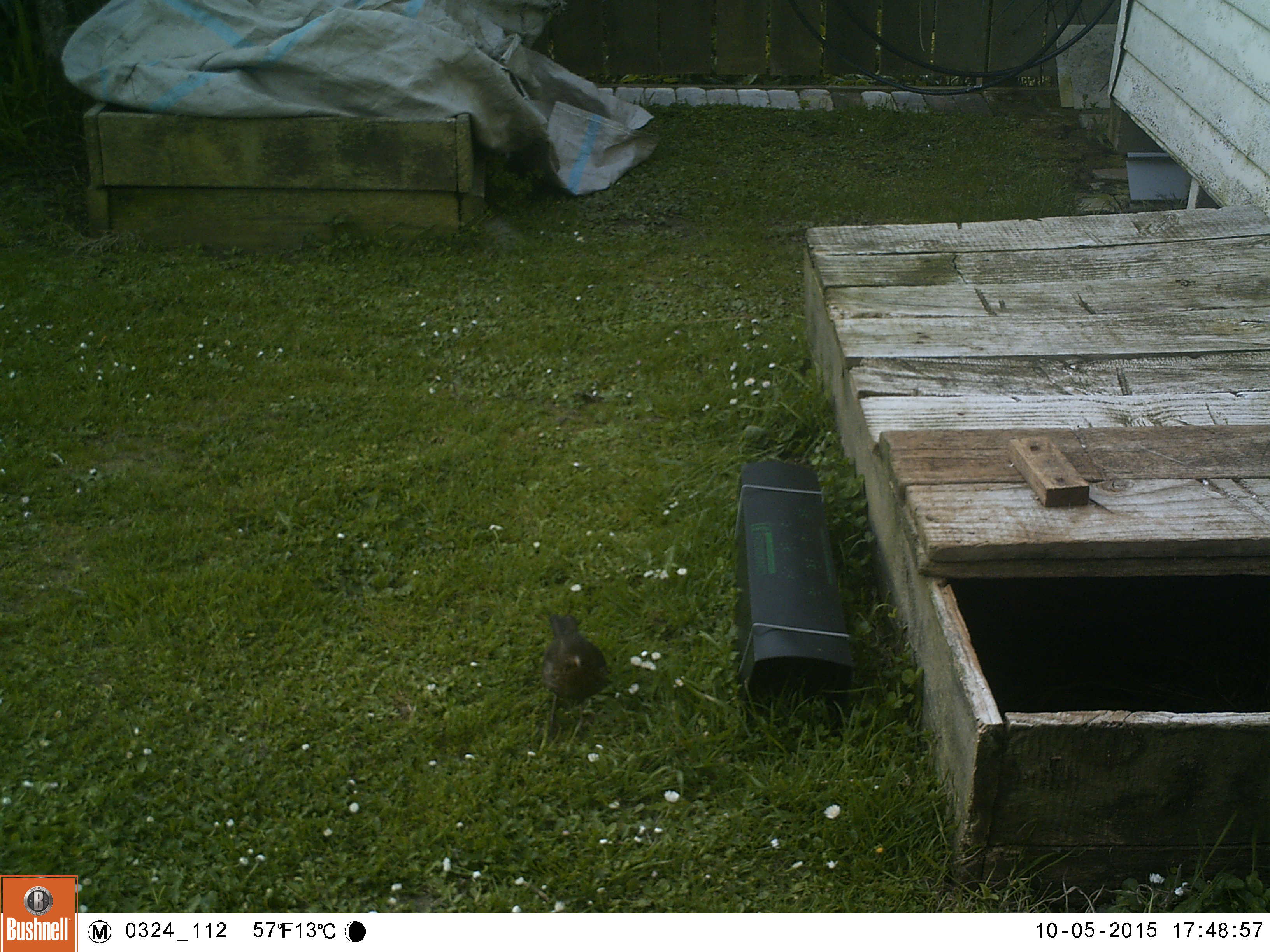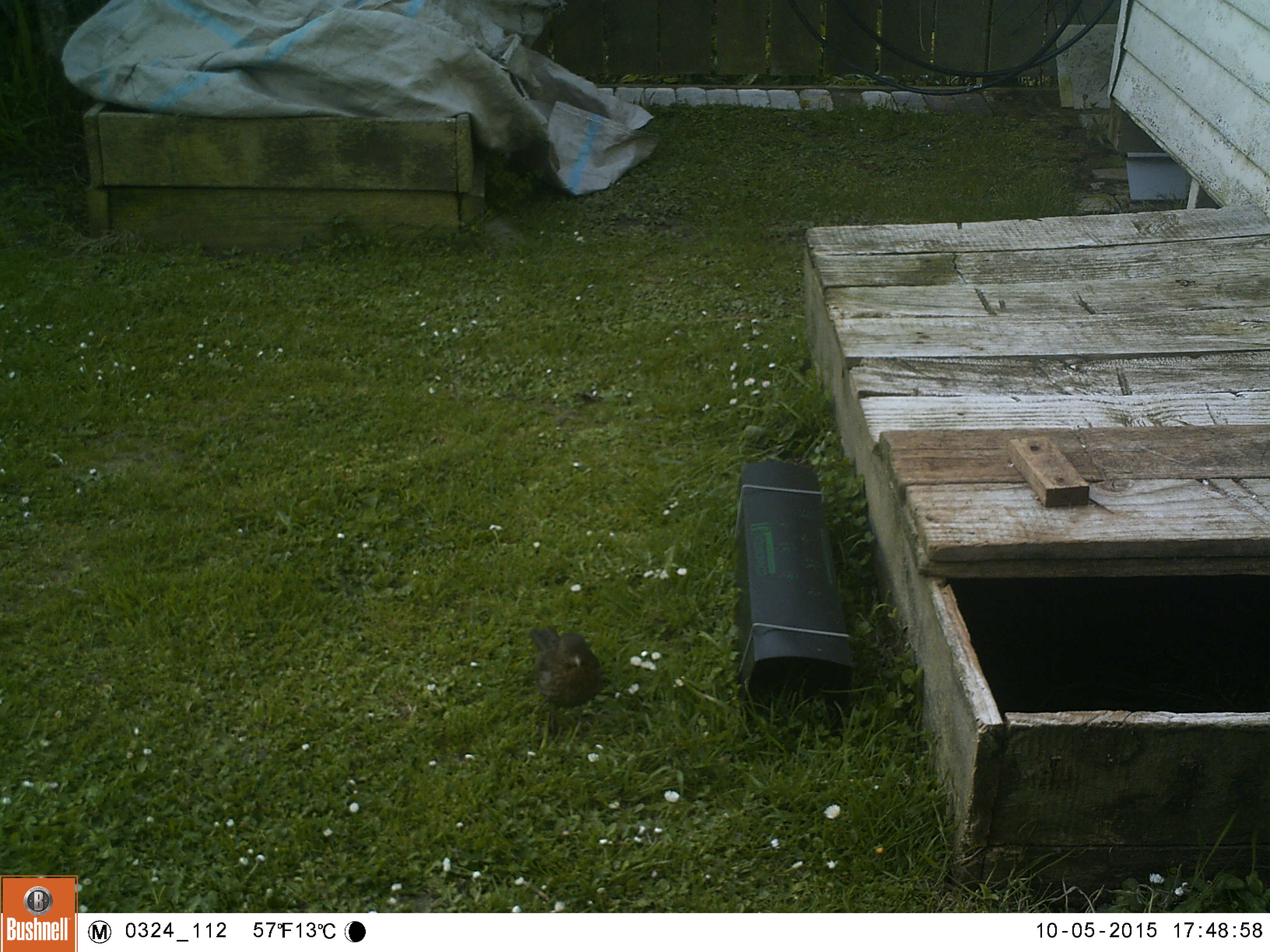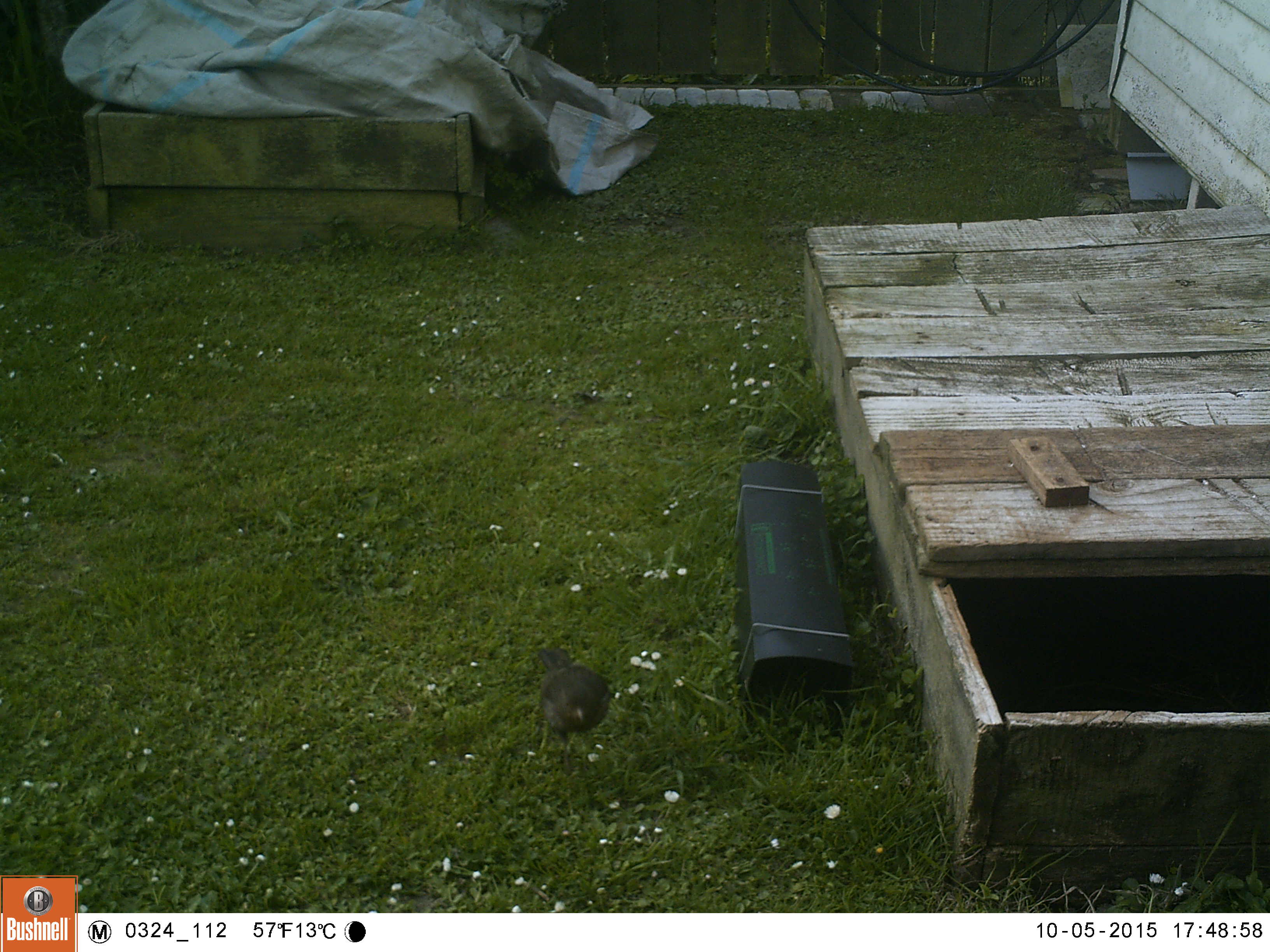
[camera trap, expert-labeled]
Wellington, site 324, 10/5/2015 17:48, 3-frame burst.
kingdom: Animalia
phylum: Chordata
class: Aves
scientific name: Aves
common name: bird